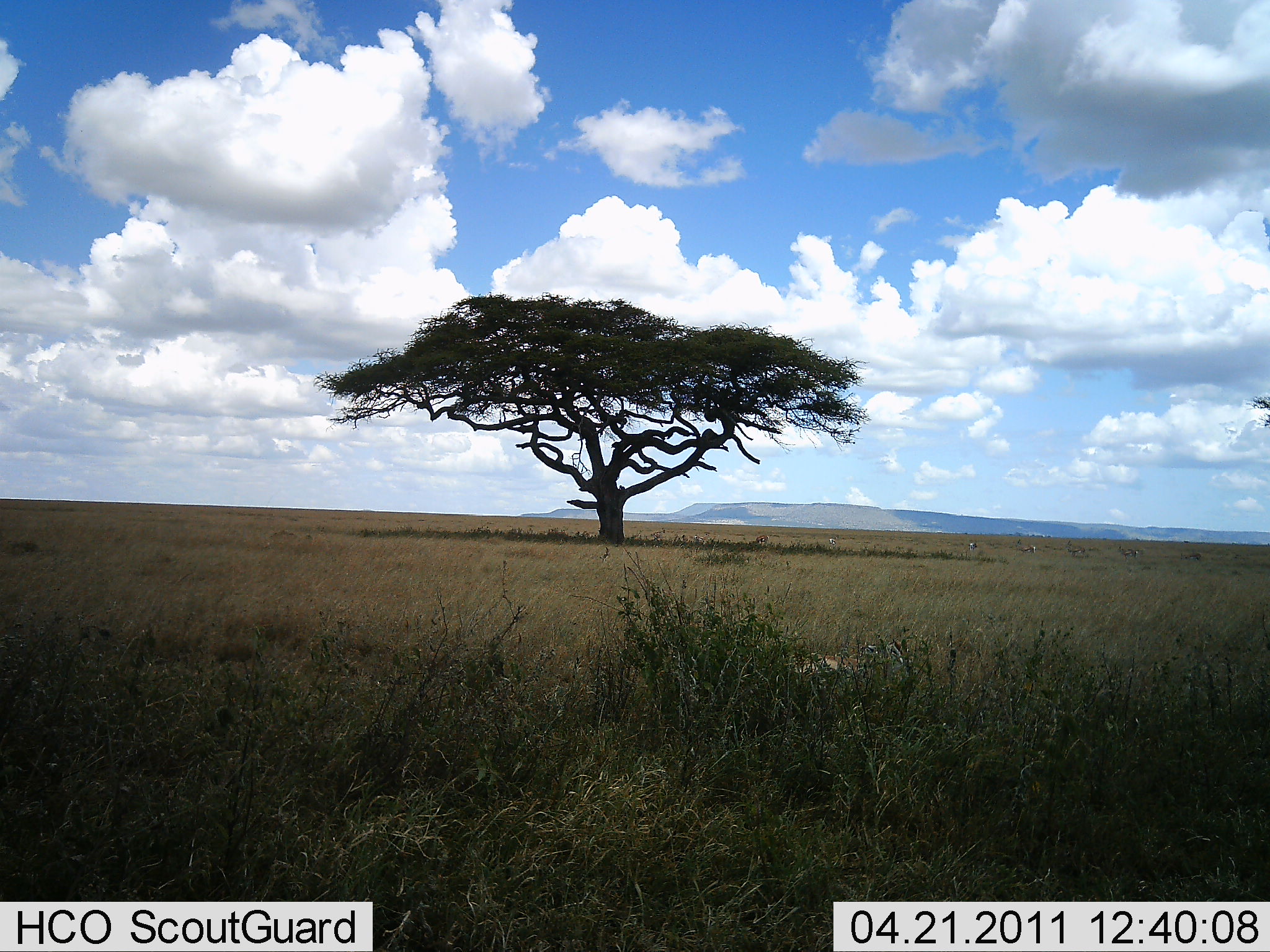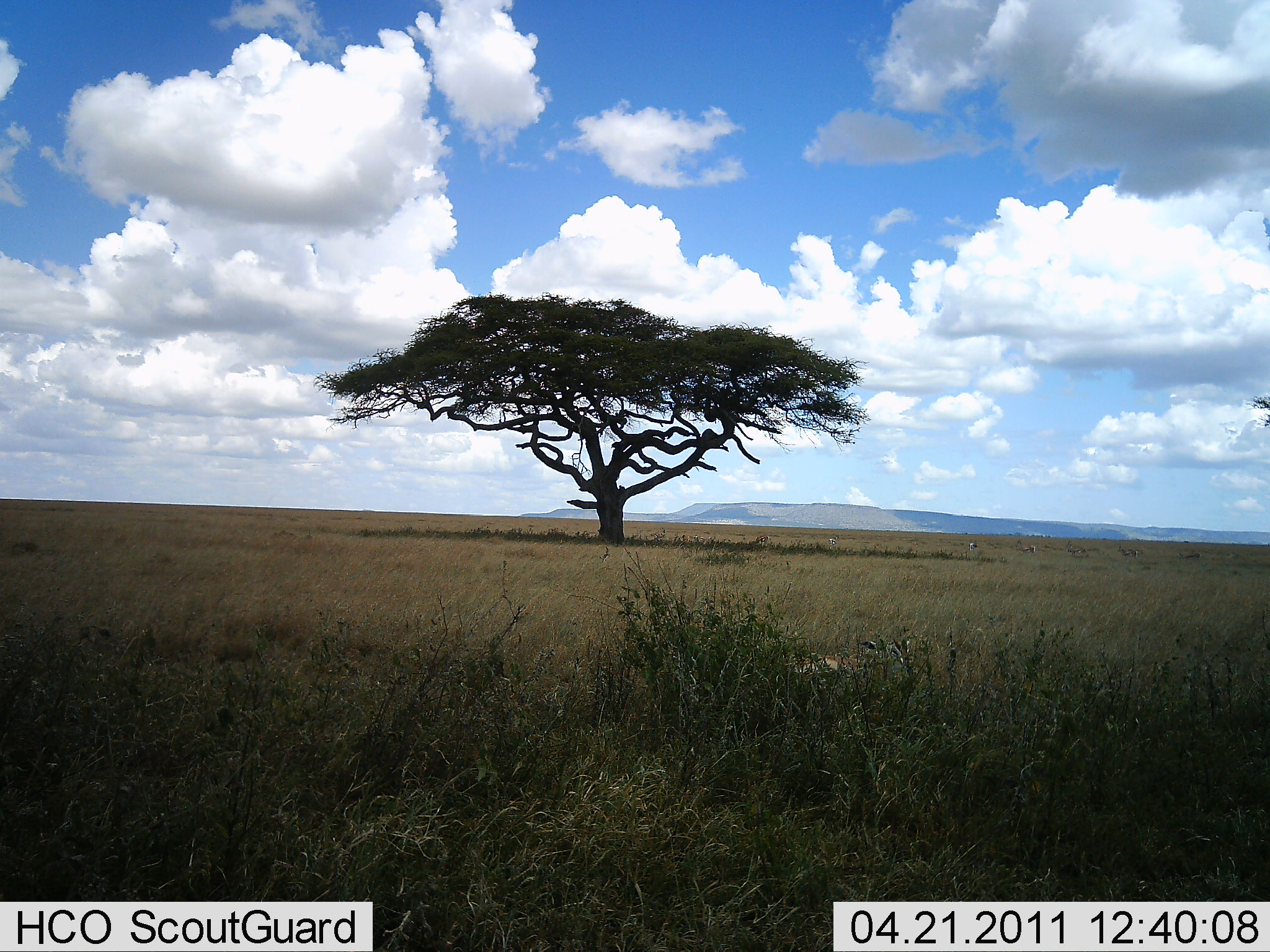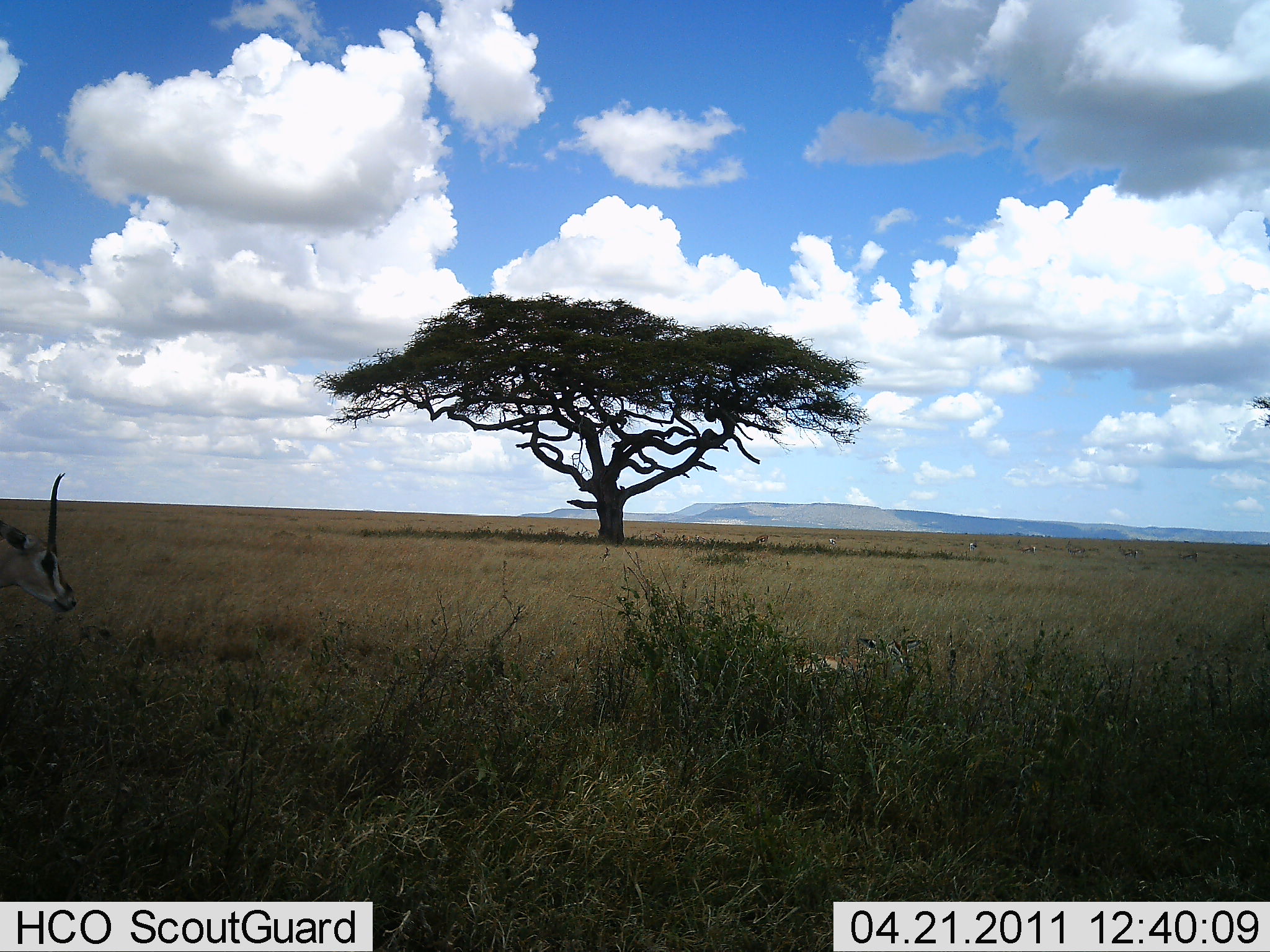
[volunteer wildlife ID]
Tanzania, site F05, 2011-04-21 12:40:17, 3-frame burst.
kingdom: Animalia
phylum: Chordata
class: Mammalia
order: Artiodactyla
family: Bovidae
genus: Eudorcas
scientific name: Eudorcas thomsonii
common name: thomson's gazelle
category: gazellethomsons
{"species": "gazellethomsons (thomson's gazelle) (Eudorcas thomsonii)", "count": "2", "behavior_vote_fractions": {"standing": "25%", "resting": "50%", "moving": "67%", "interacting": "0%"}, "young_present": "17%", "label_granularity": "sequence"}